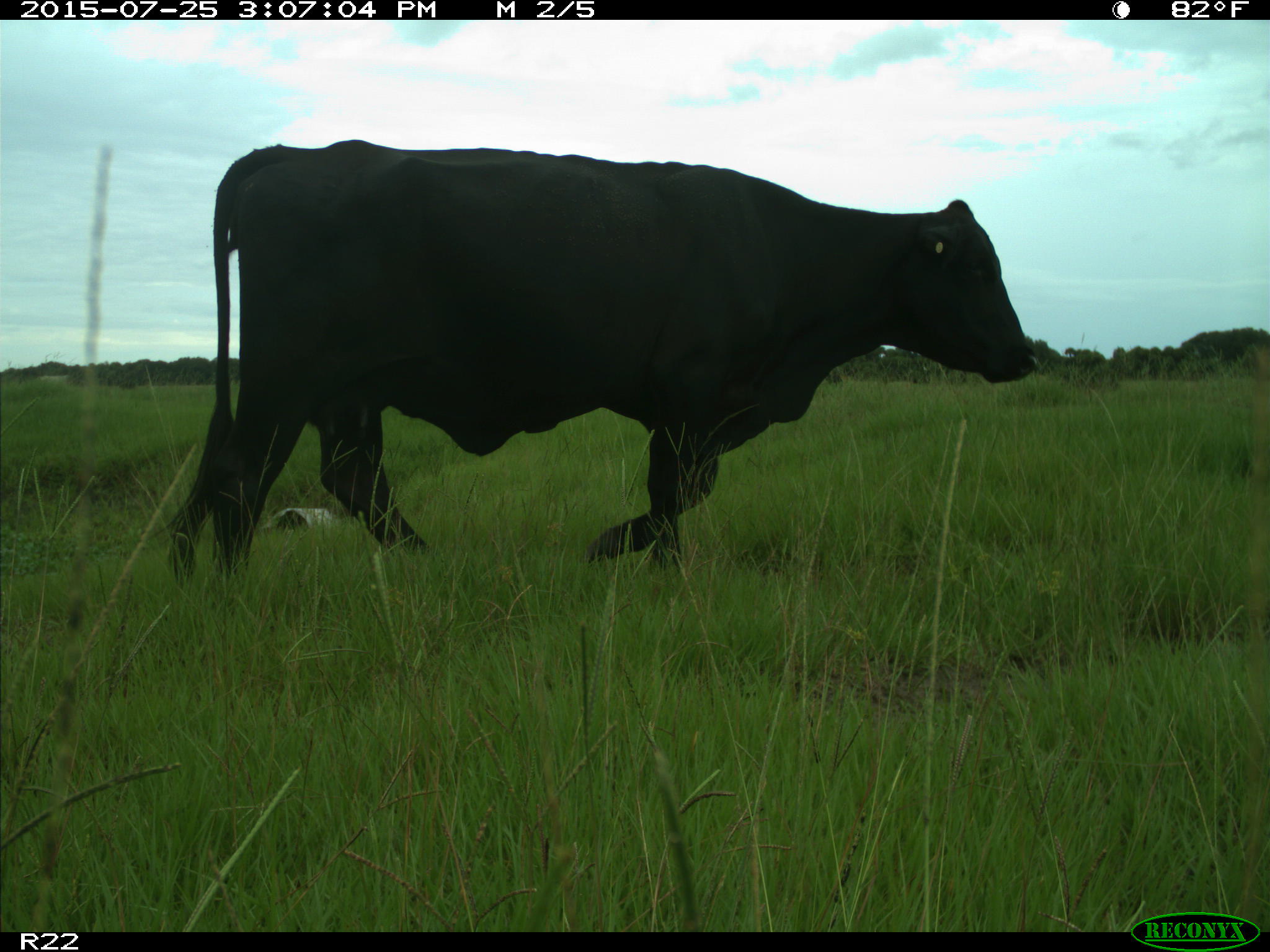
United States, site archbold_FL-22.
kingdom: Animalia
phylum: Chordata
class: Mammalia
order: Artiodactyla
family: Bovidae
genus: Bos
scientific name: Bos taurus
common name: domestic cow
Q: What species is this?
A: Bos taurus (domestic cow).